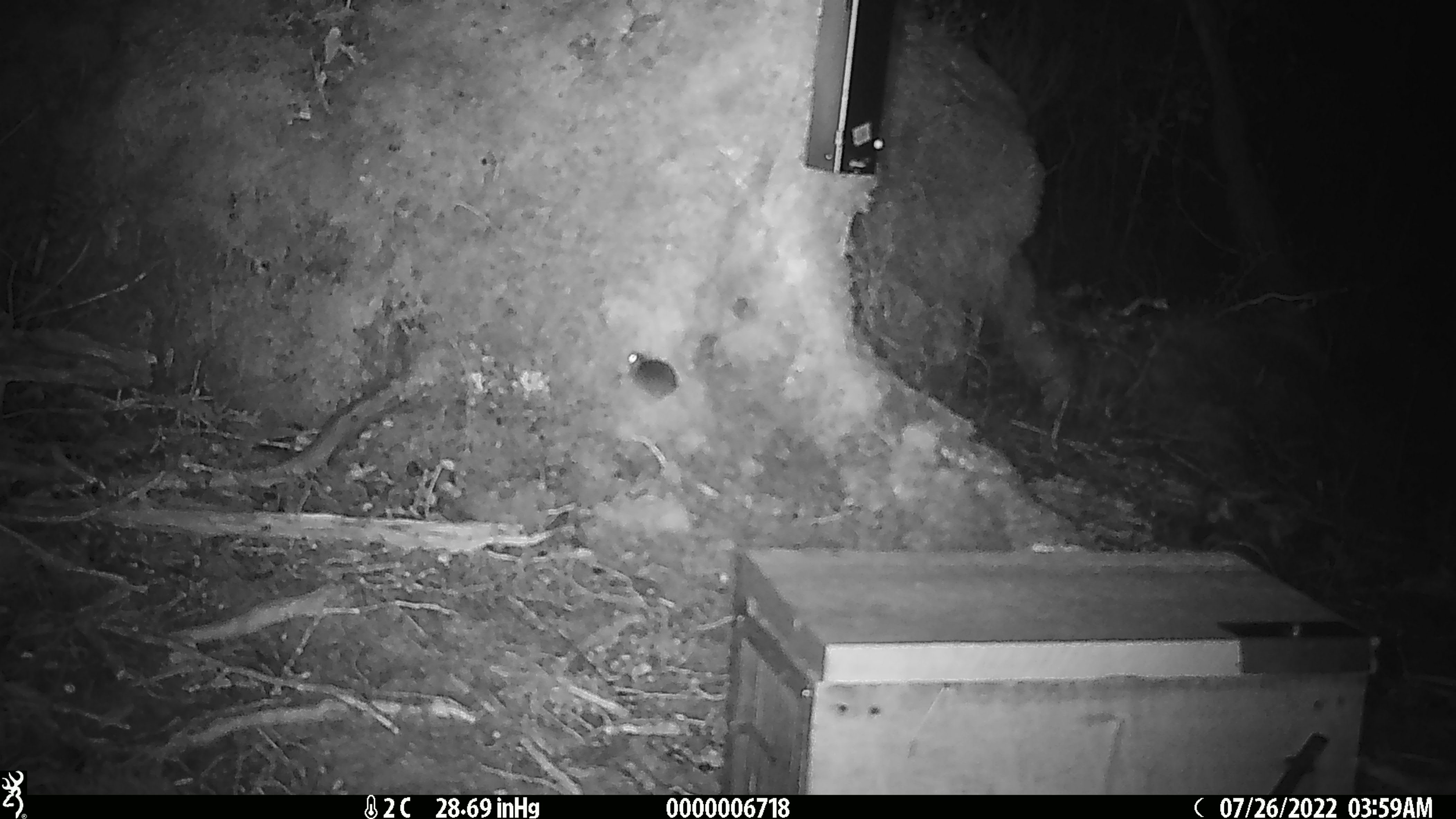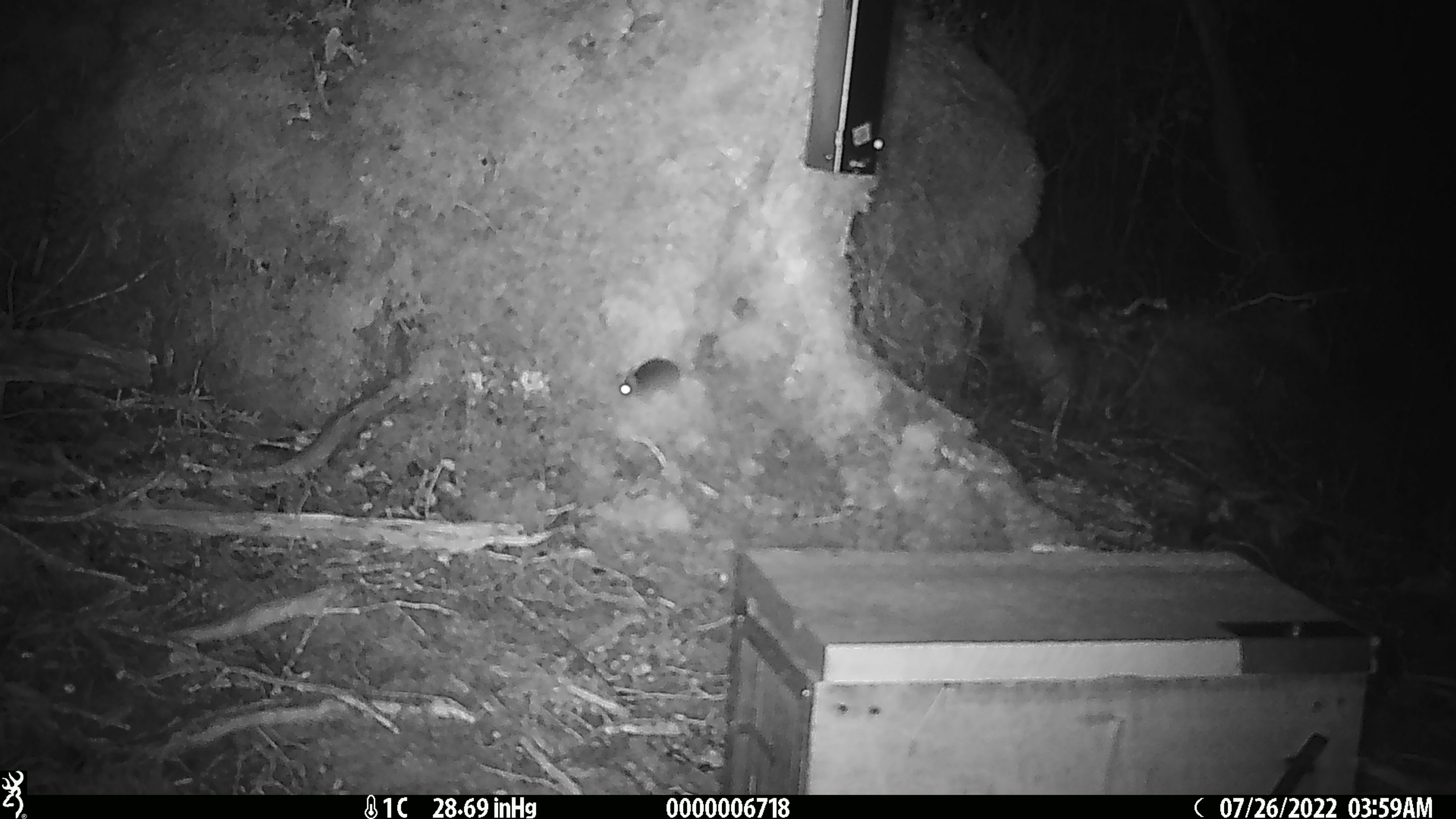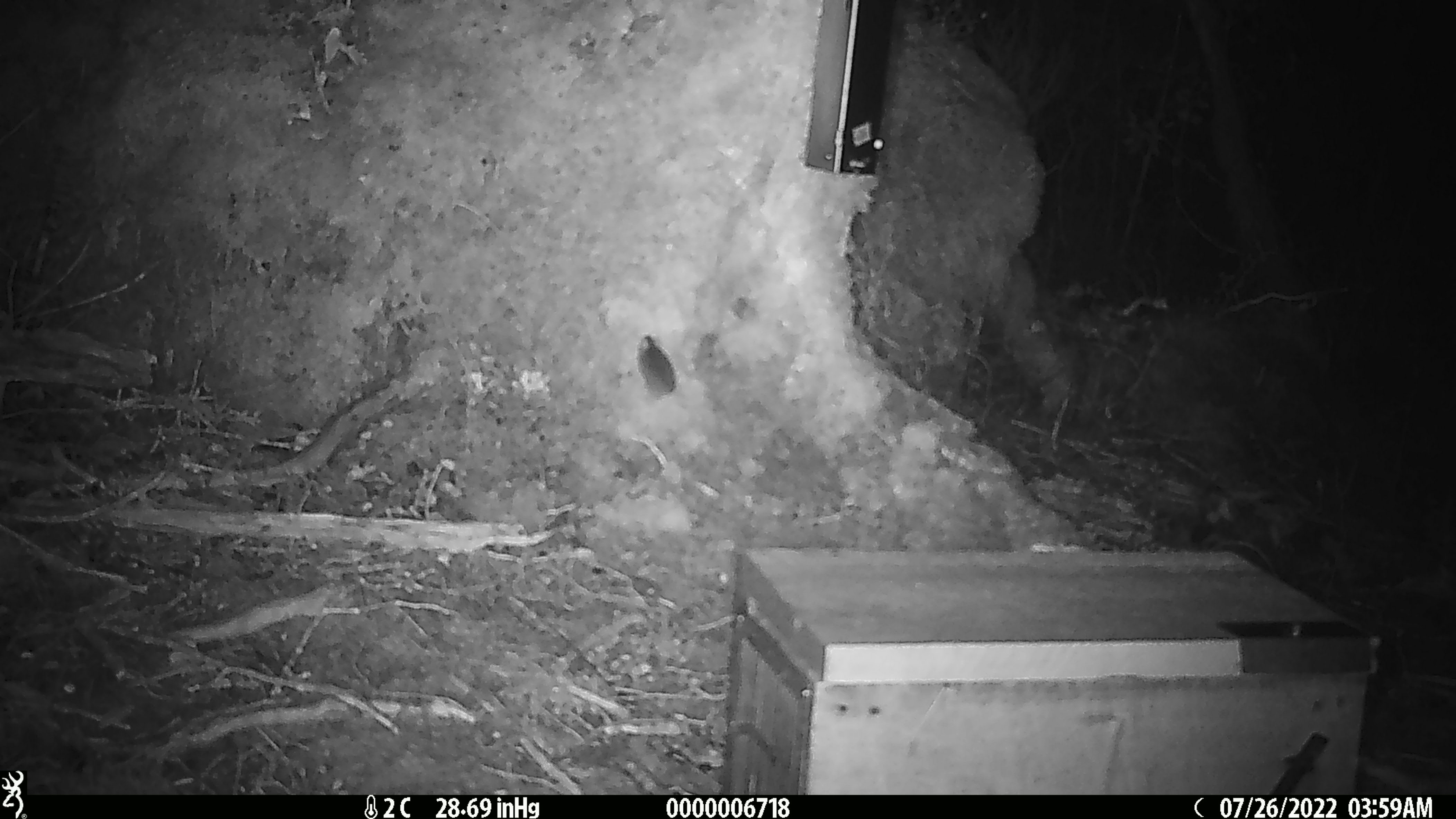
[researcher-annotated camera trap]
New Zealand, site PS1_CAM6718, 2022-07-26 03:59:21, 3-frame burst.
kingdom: Animalia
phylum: Chordata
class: Mammalia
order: Rodentia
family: Muridae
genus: Mus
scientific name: Mus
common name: mouse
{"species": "mouse (Mus)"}